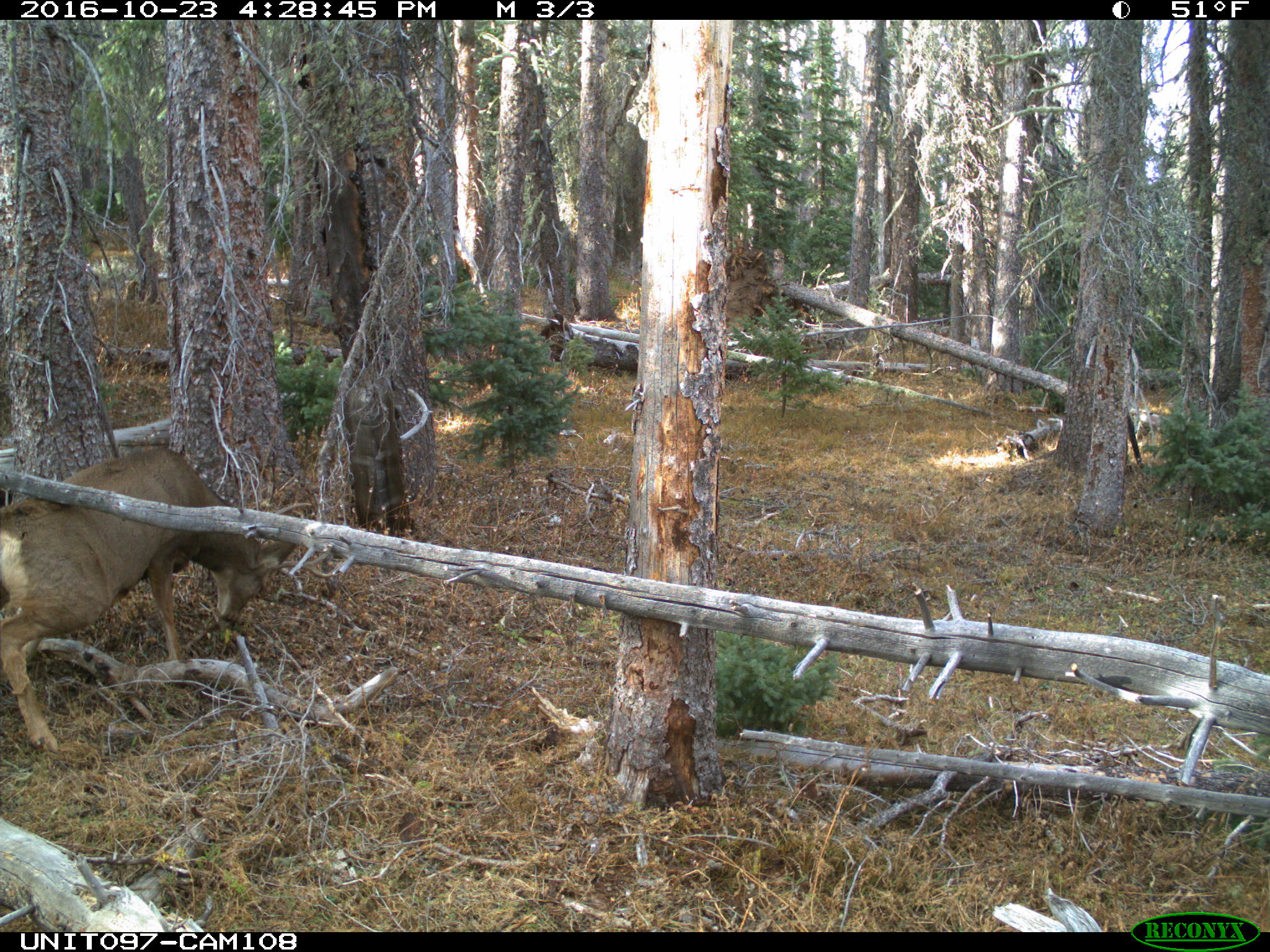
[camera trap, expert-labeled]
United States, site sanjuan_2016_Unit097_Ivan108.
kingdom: Animalia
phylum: Chordata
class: Mammalia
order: Artiodactyla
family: Cervidae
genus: Odocoileus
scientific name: Odocoileus hemionus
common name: mule deer